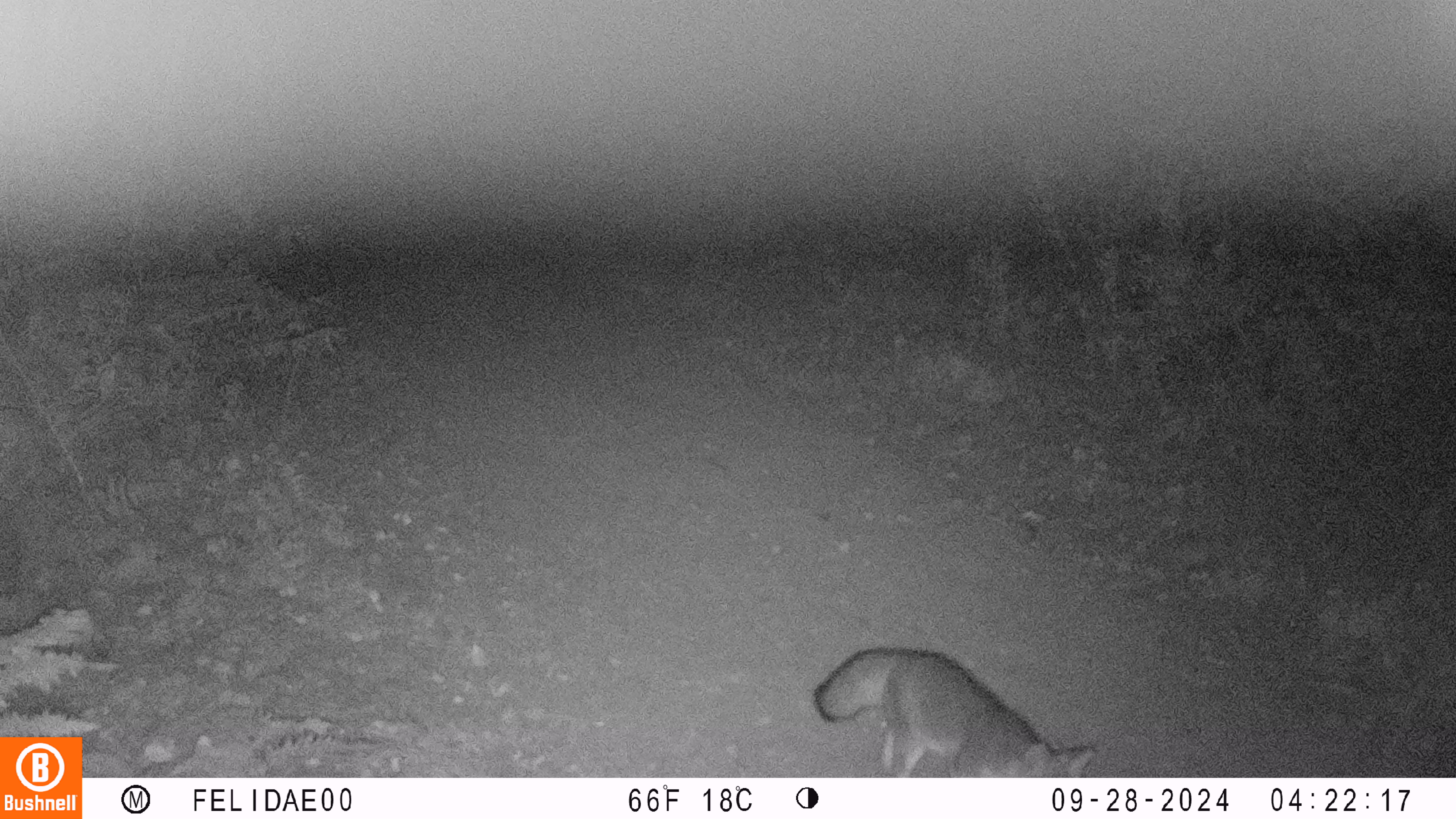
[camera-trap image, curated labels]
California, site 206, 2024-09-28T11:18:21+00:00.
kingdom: Animalia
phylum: Chordata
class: Mammalia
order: Carnivora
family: Canidae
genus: Urocyon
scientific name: Urocyon cinereoargenteus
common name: gray fox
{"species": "gray fox (Urocyon cinereoargenteus)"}